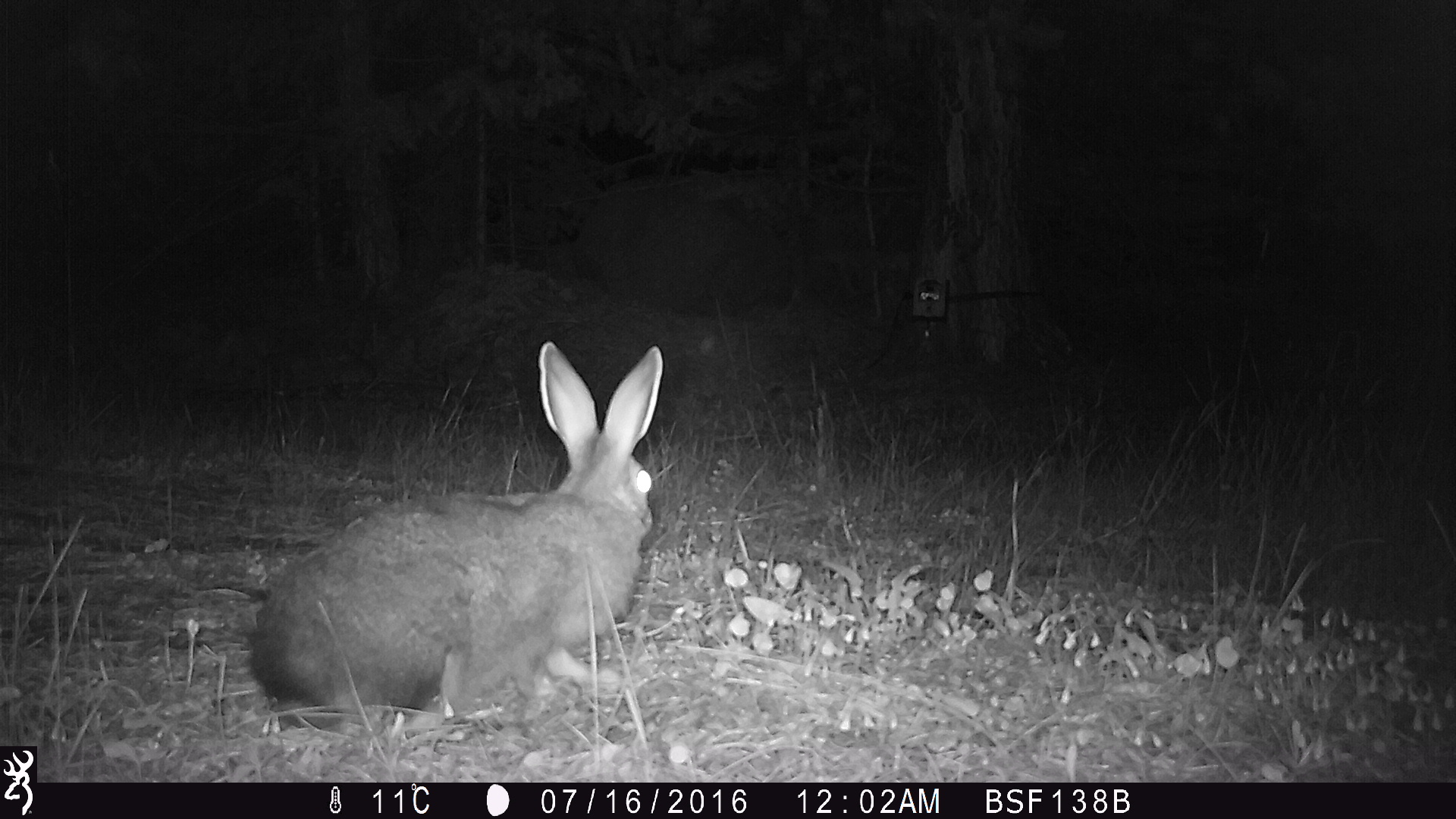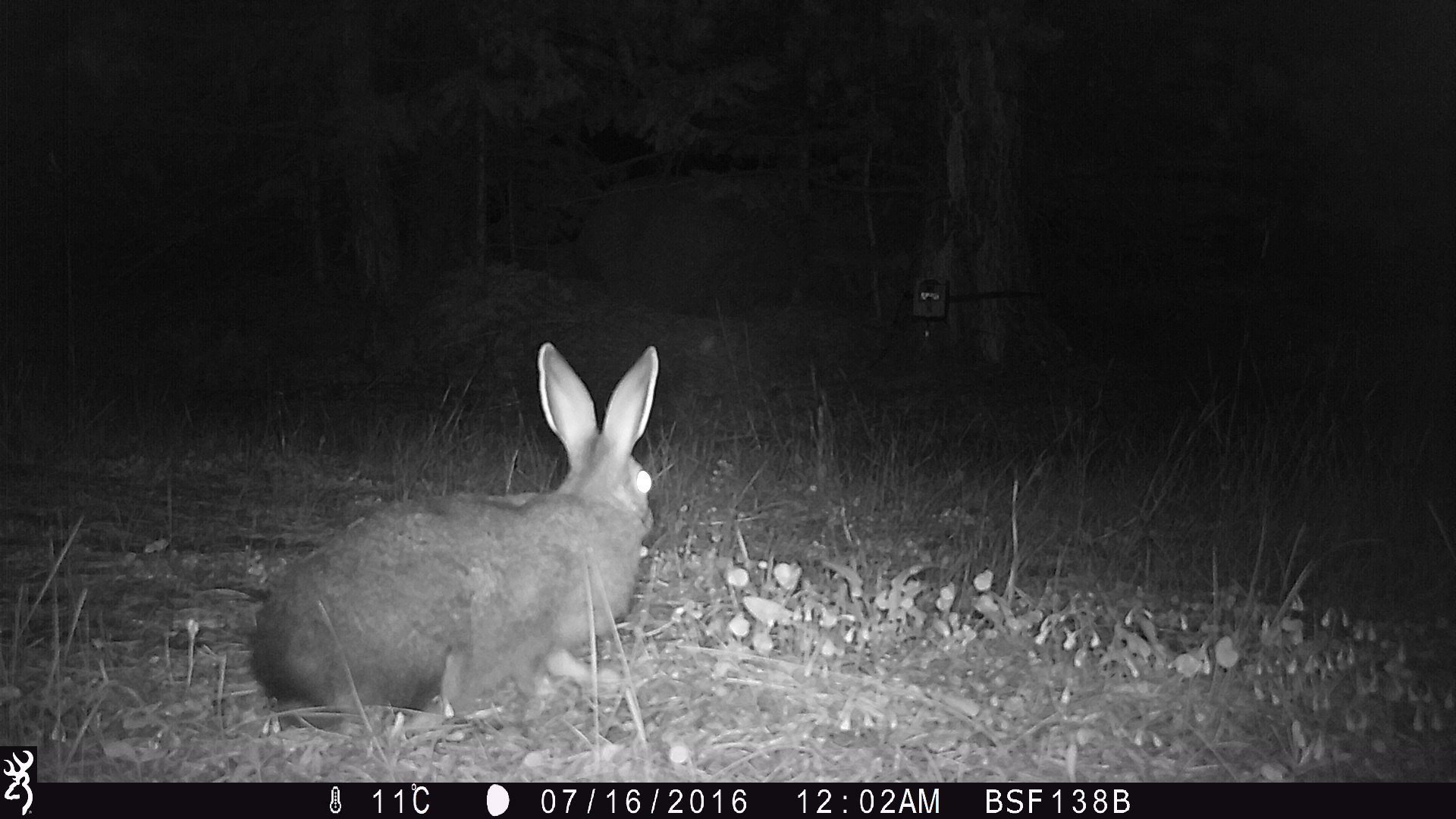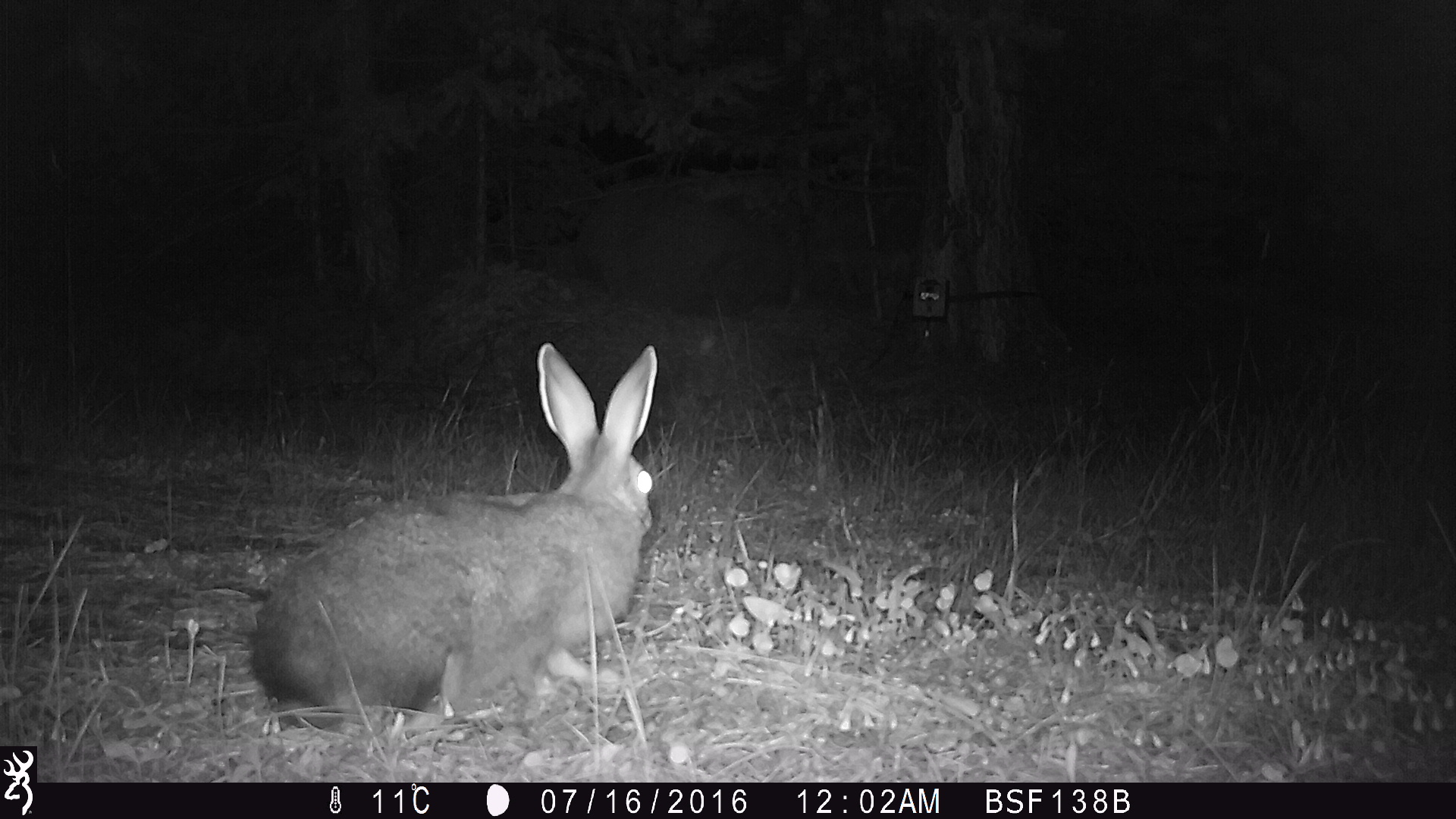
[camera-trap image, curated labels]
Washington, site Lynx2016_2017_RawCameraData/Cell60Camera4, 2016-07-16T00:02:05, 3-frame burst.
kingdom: Animalia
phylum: Chordata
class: Mammalia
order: Lagomorpha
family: Leporidae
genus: Lepus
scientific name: Lepus americanus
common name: snowshoe hare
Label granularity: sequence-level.